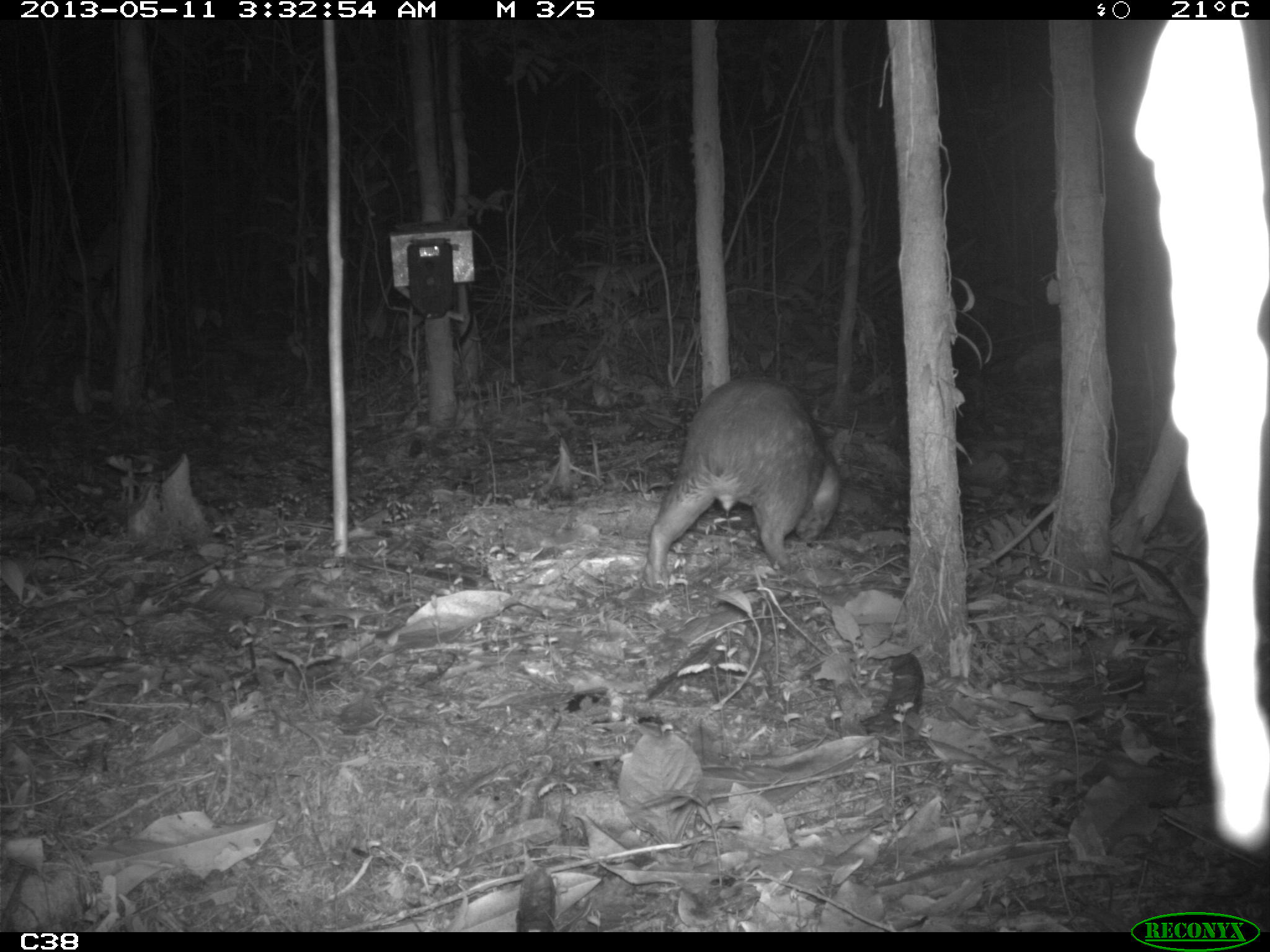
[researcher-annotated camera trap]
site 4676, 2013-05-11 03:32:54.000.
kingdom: Animalia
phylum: Chordata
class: Mammalia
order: Rodentia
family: Cuniculidae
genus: Cuniculus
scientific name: Cuniculus paca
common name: spotted paca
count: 1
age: adult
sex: female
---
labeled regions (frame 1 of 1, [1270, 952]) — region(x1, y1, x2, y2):
cuniculus paca: region(645, 379, 843, 579)